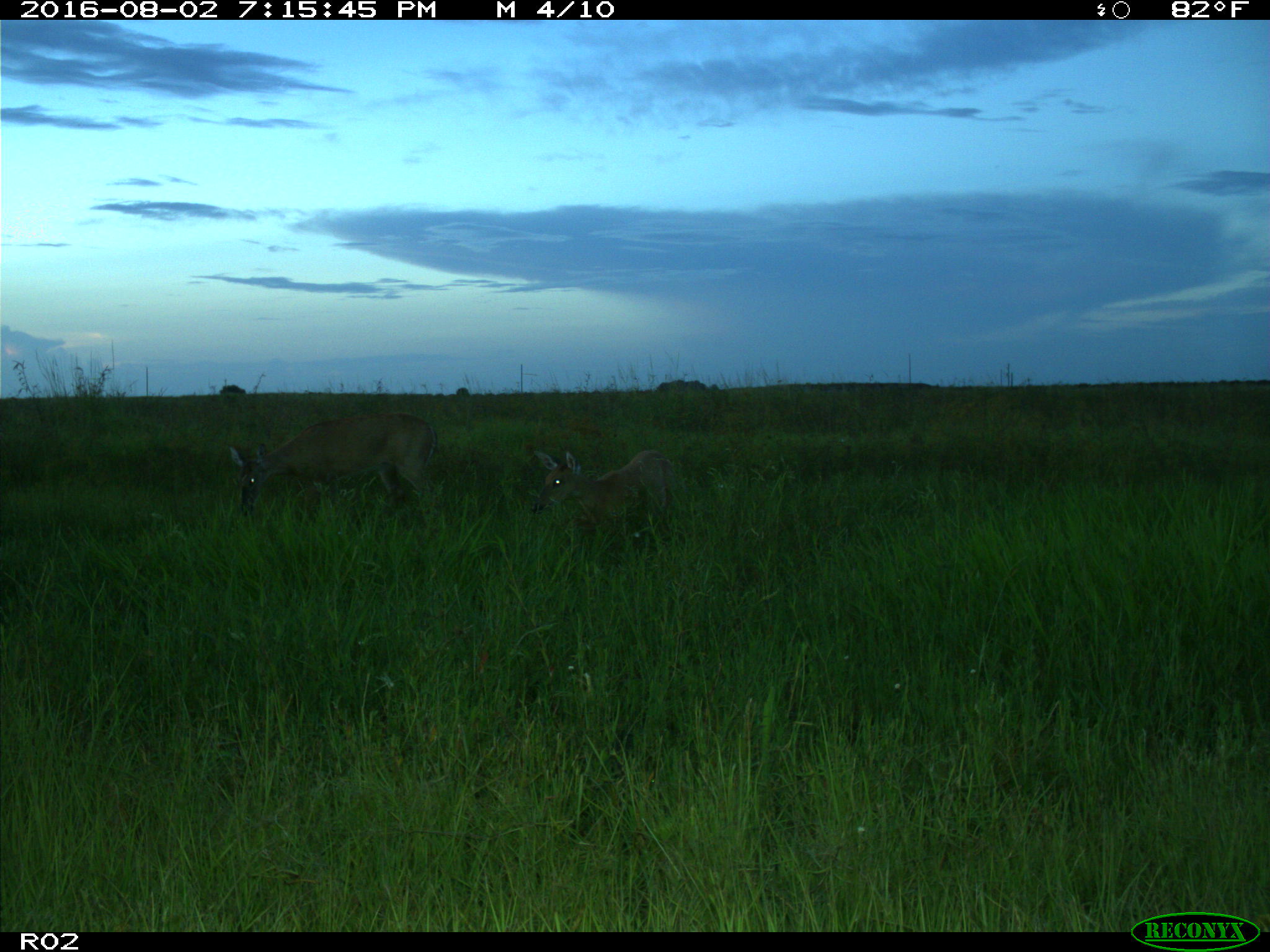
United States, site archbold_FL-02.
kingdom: Animalia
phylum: Chordata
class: Mammalia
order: Artiodactyla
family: Cervidae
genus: Odocoileus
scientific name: Odocoileus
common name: deer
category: unidentified deer